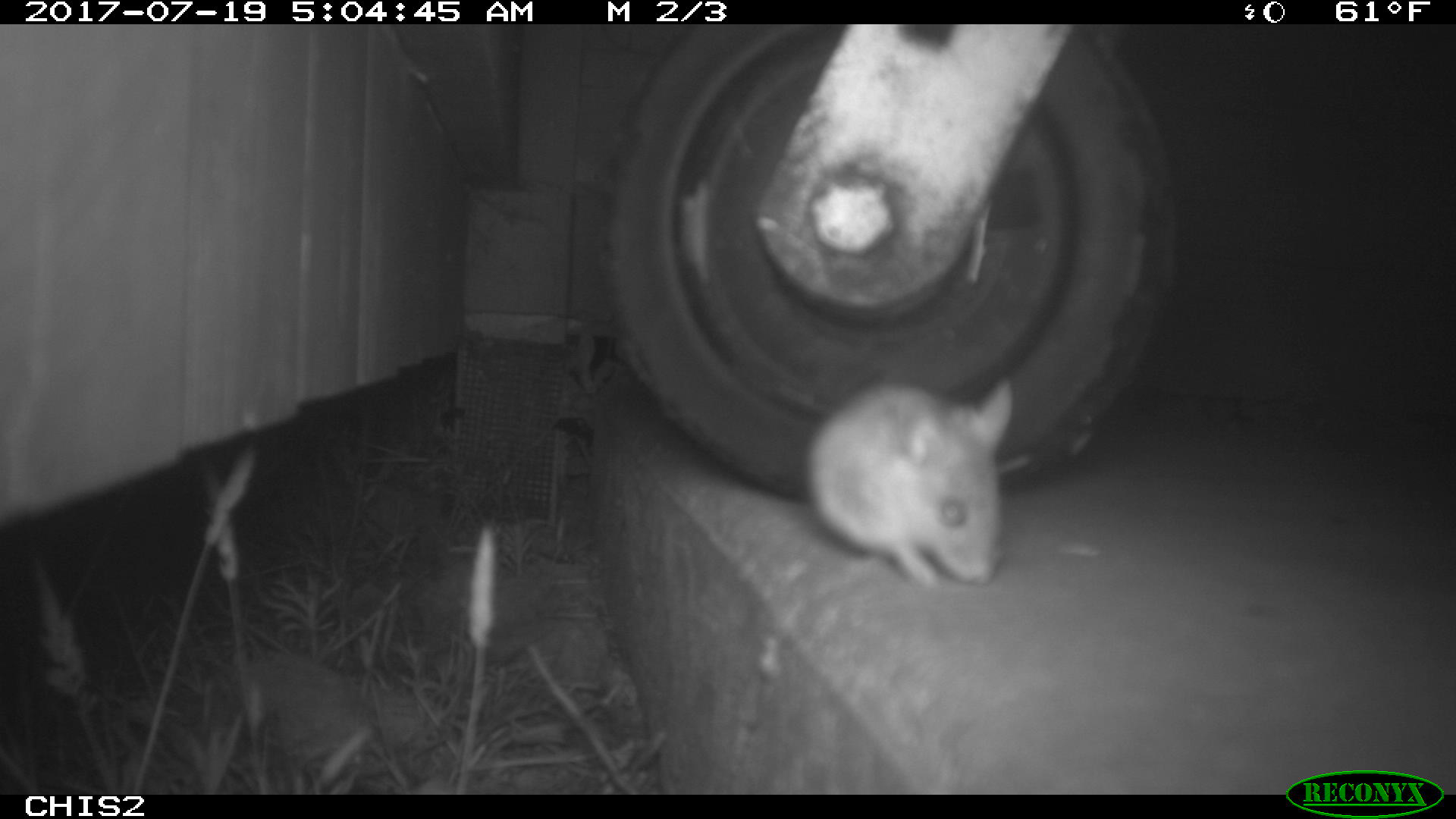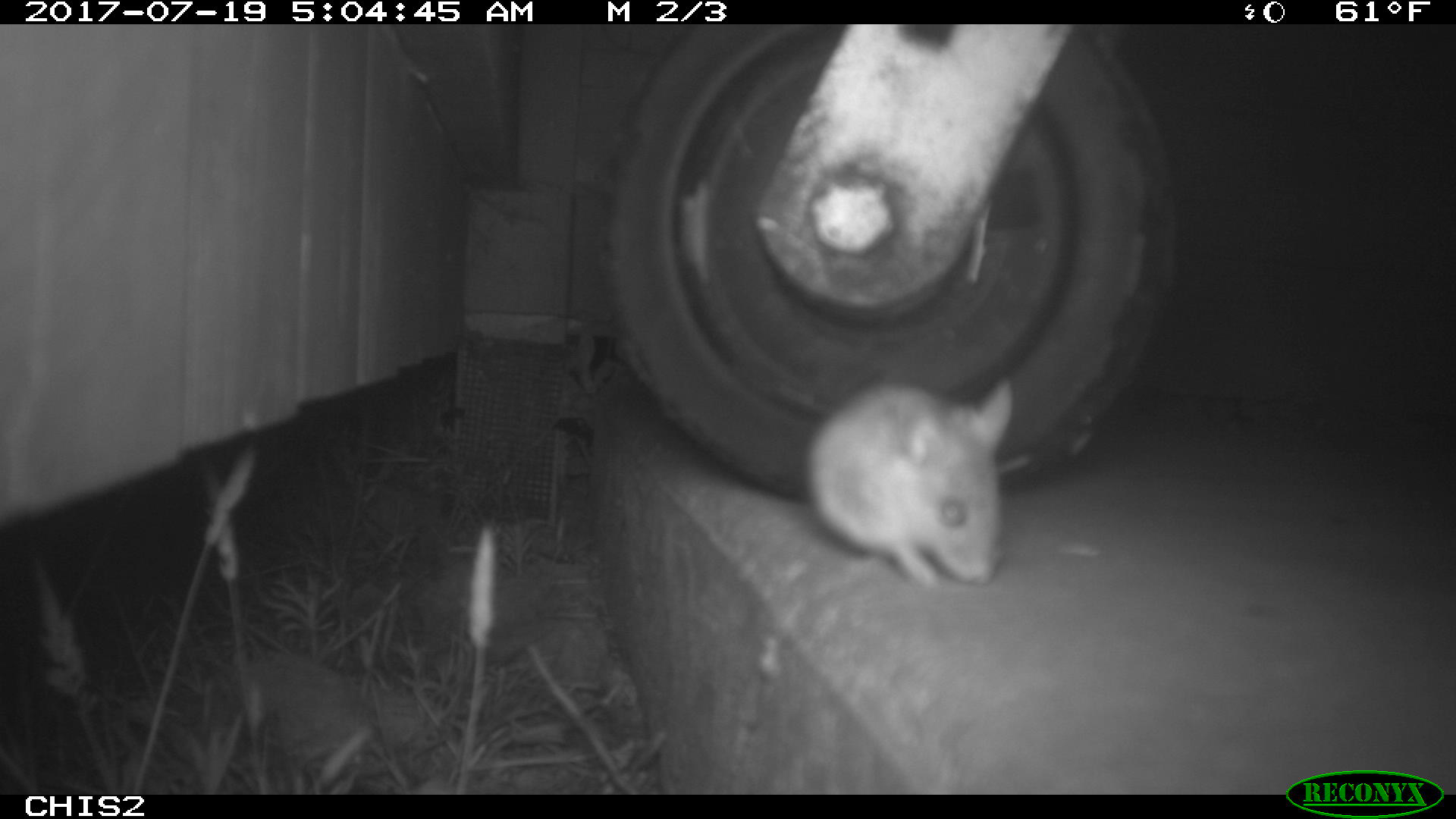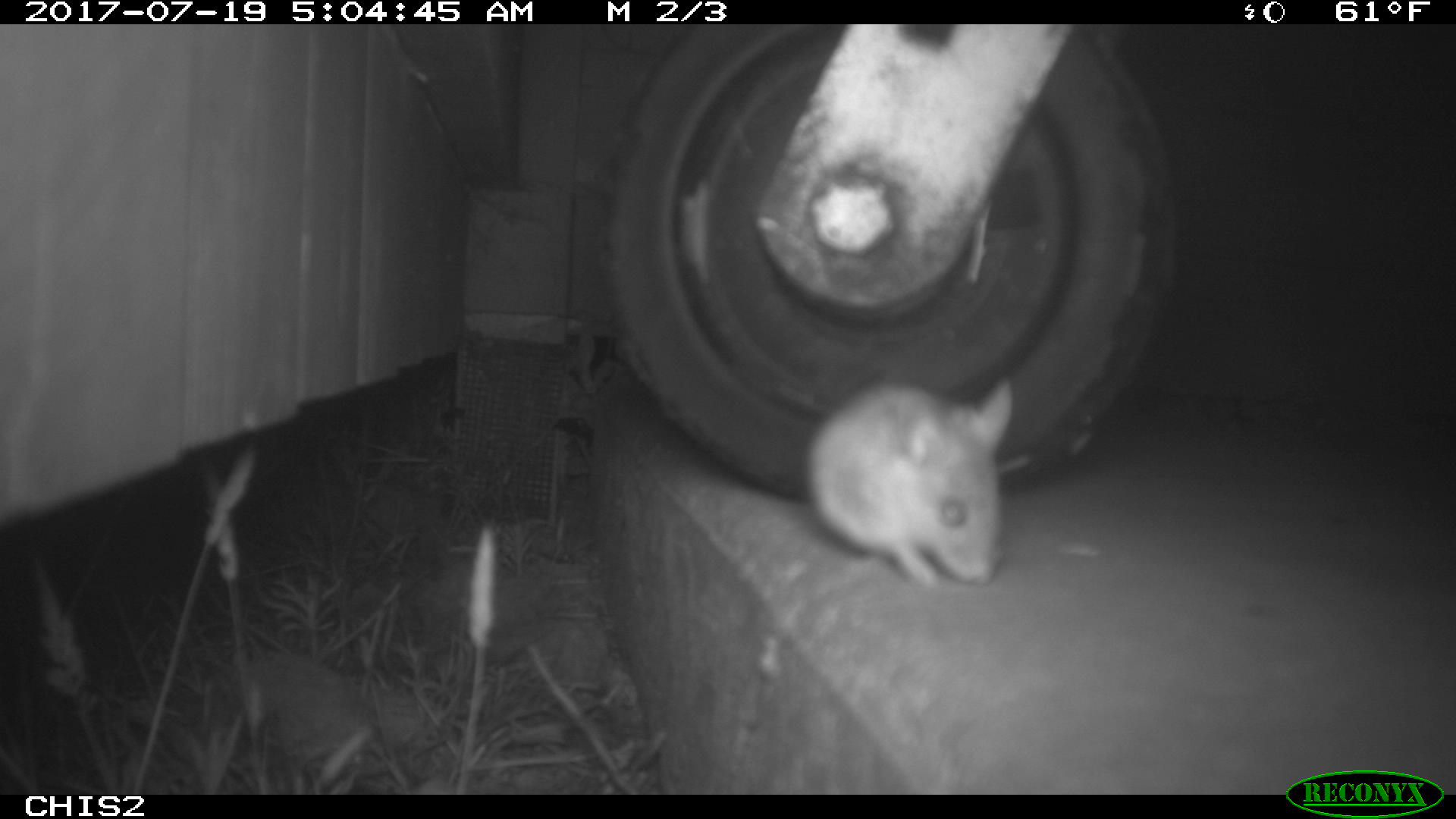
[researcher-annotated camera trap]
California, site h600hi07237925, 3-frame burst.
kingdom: Animalia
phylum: Chordata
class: Mammalia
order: Rodentia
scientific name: Rodentia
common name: rodent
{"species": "rodent (Rodentia)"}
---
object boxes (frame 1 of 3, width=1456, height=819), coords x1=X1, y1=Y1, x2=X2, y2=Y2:
rodent: x1=801, y1=369, x2=1034, y2=592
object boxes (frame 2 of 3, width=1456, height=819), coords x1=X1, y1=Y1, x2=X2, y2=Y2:
rodent: x1=806, y1=383, x2=1031, y2=585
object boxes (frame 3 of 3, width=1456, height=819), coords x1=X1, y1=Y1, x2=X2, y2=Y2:
rodent: x1=805, y1=377, x2=1013, y2=588